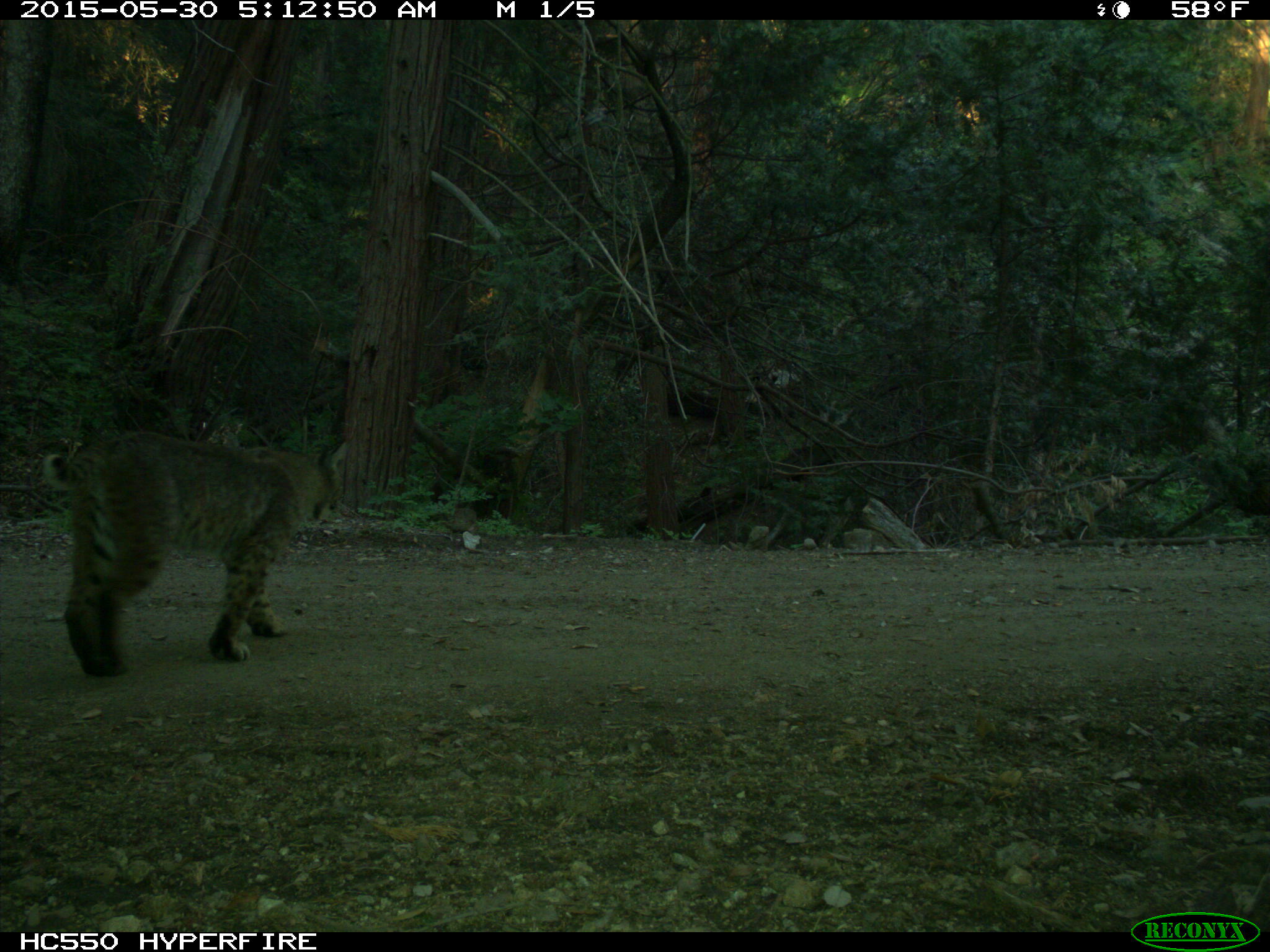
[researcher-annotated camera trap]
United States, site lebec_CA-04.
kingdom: Animalia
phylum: Chordata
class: Mammalia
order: Carnivora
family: Felidae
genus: Lynx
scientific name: Lynx rufus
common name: bobcat